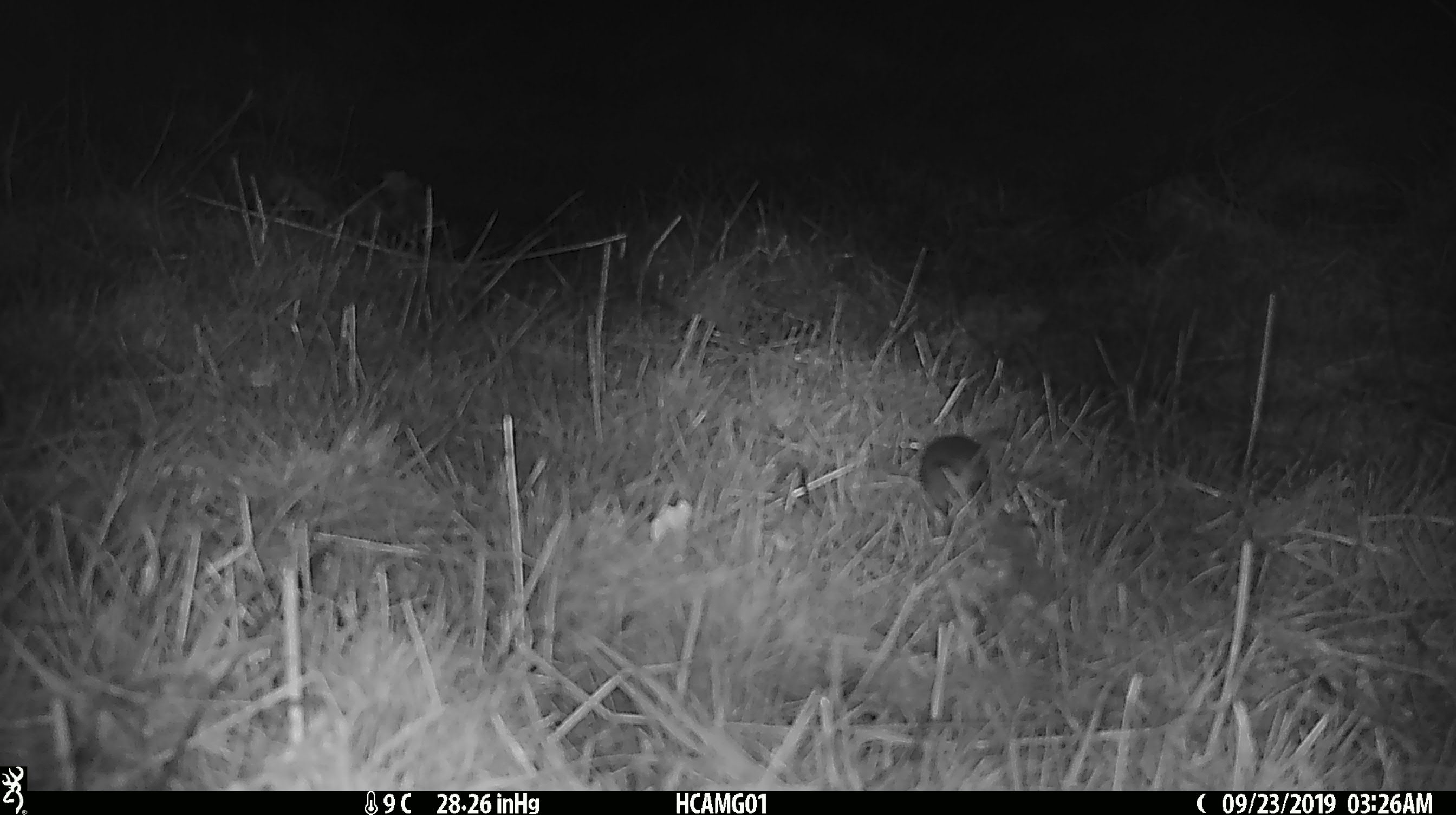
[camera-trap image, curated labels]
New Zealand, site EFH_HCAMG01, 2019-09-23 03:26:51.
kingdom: Animalia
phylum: Chordata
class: Mammalia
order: Rodentia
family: Muridae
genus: Mus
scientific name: Mus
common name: mouse